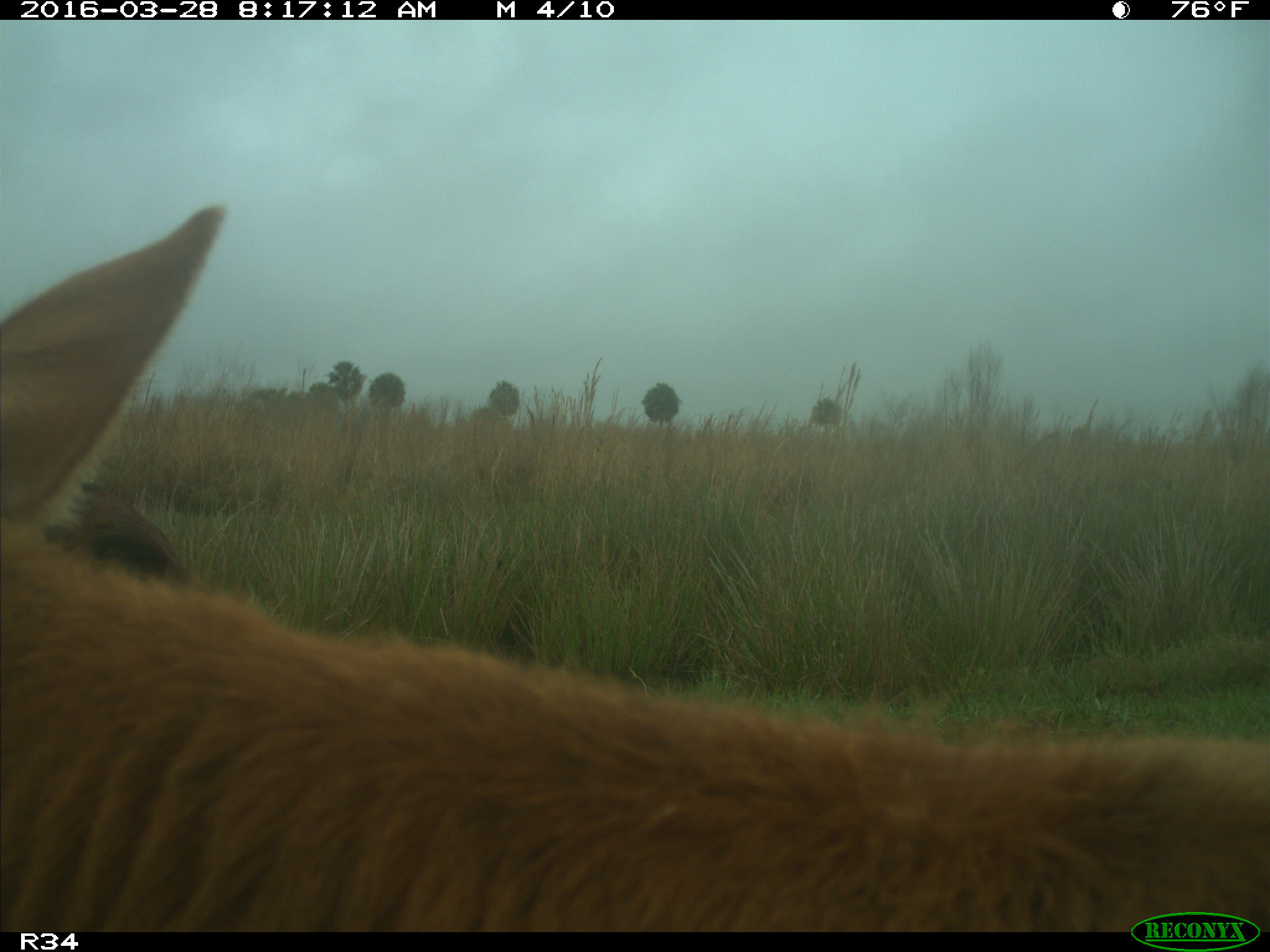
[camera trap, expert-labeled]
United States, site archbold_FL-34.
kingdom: Animalia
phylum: Chordata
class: Mammalia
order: Artiodactyla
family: Bovidae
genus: Bos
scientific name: Bos taurus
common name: domestic cow